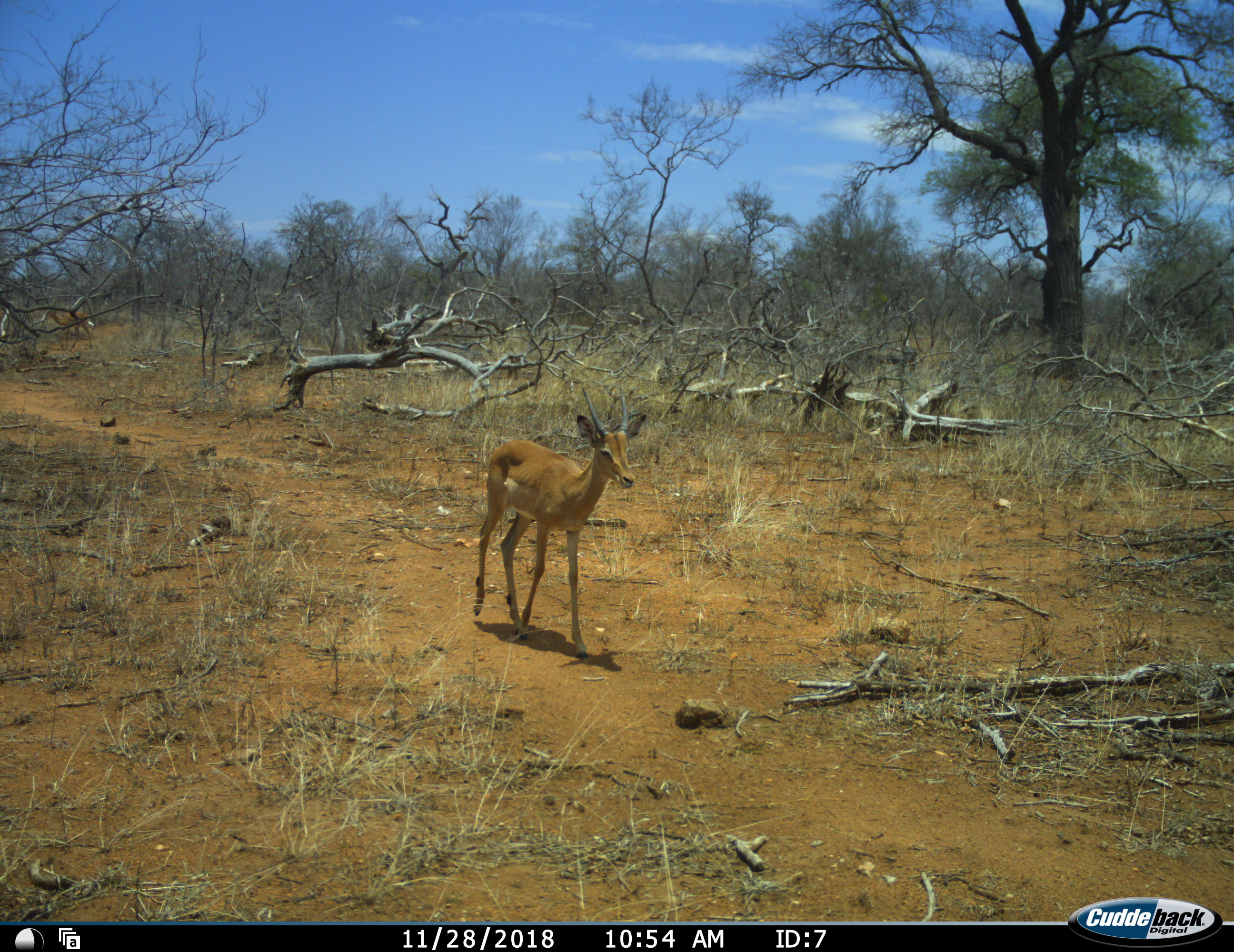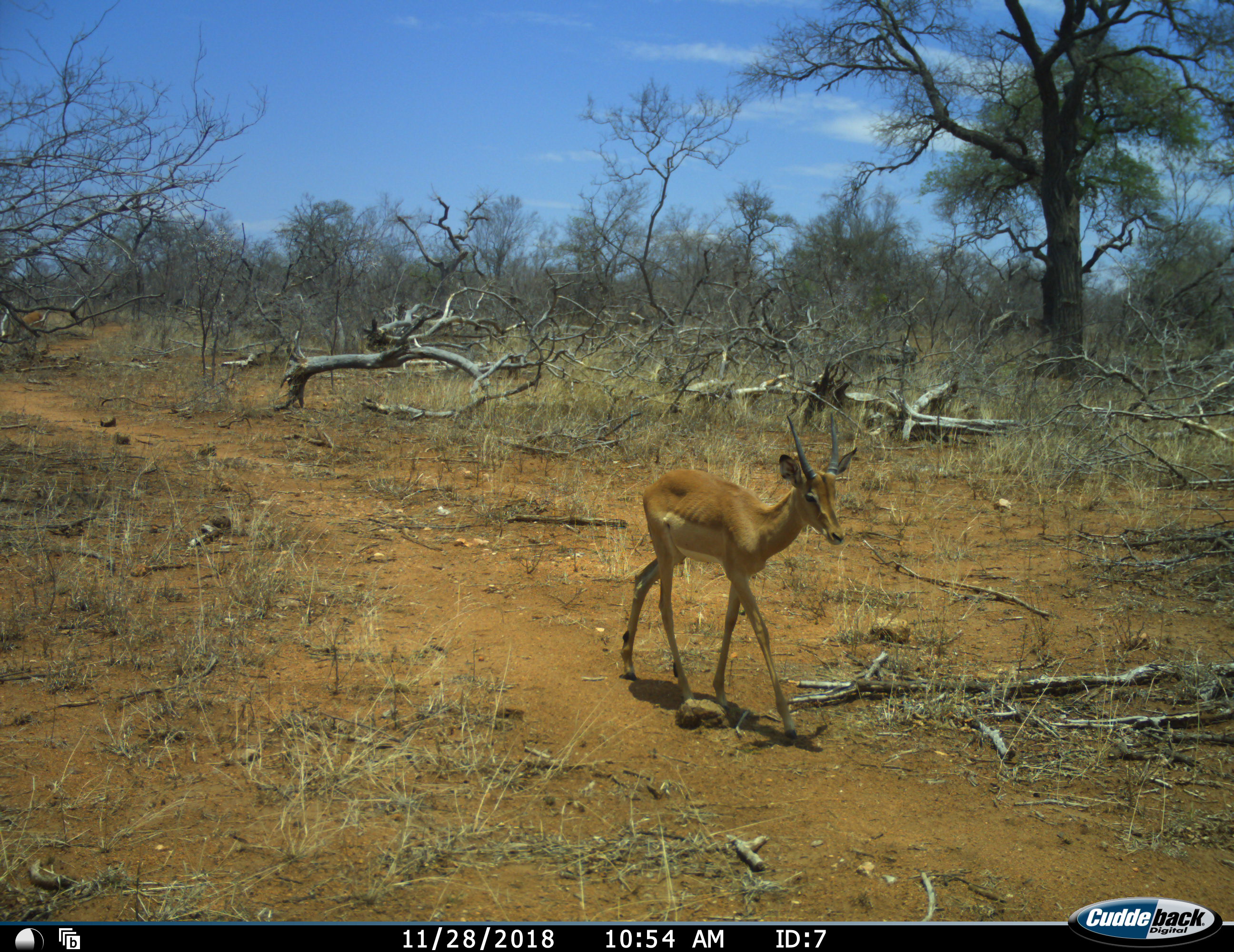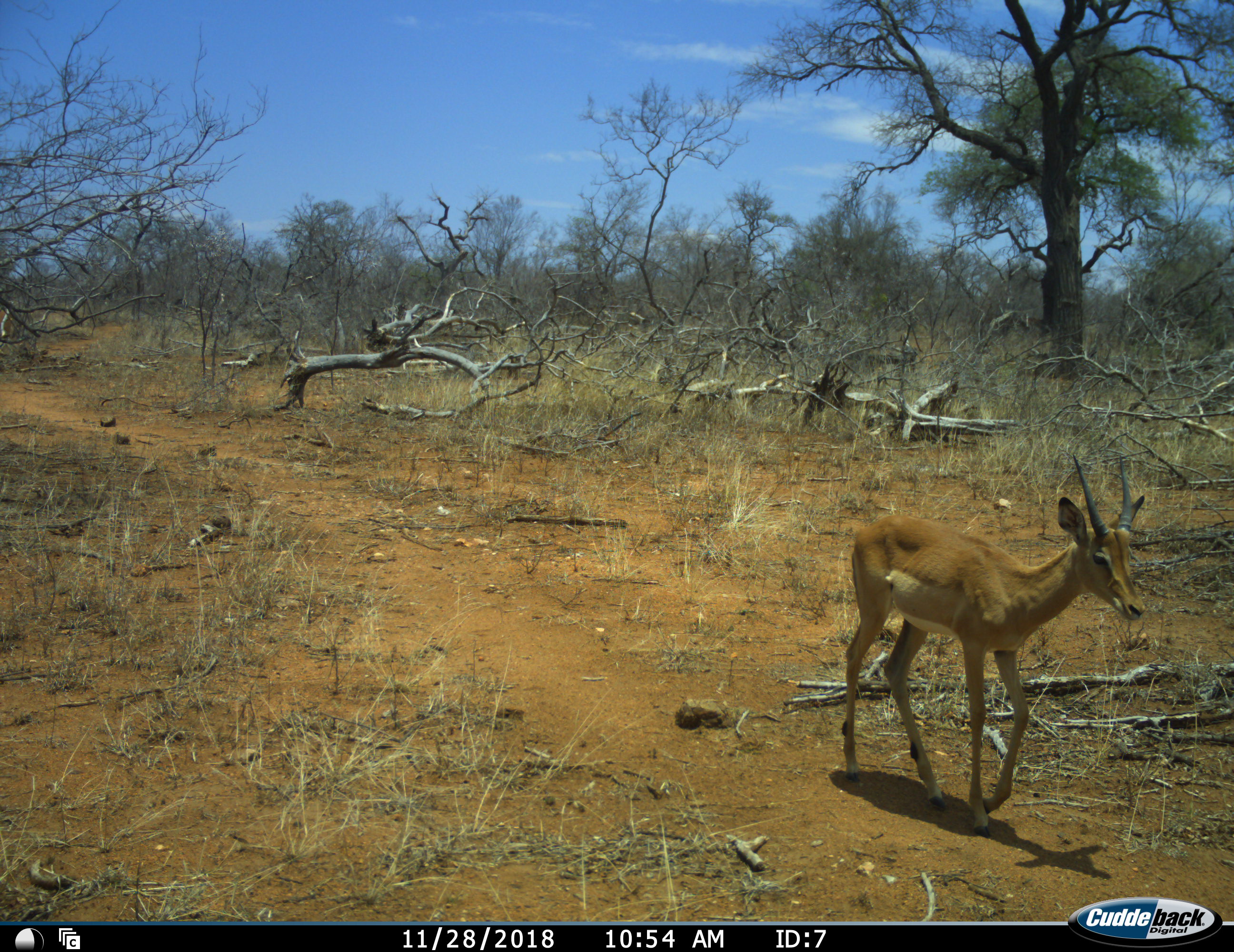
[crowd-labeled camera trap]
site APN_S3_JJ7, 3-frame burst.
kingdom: Animalia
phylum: Chordata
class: Mammalia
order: Artiodactyla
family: Bovidae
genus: Aepyceros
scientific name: Aepyceros melampus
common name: impala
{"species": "impala (Aepyceros melampus)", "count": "1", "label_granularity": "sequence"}